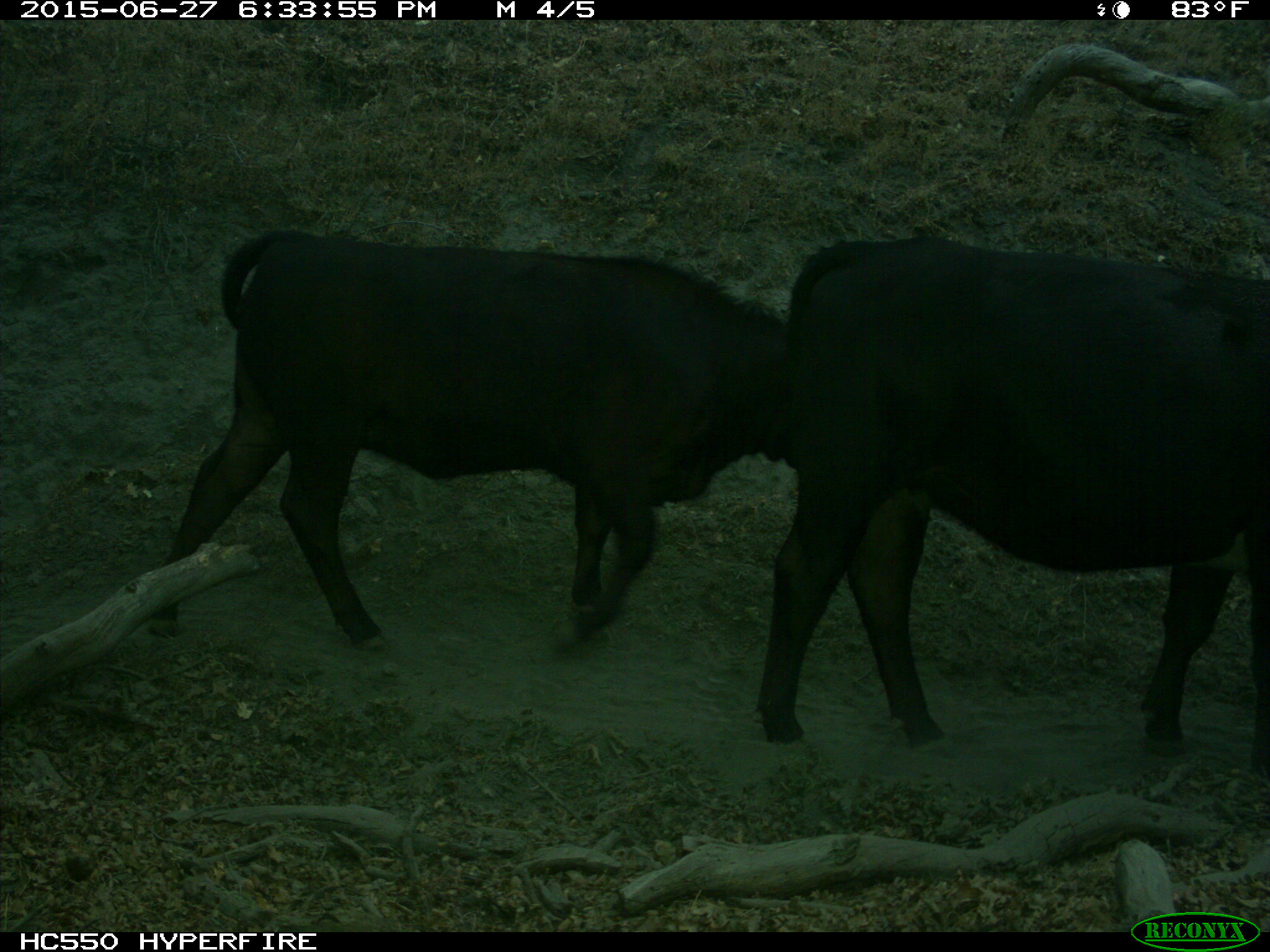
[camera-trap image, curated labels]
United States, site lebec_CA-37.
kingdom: Animalia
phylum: Chordata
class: Mammalia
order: Artiodactyla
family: Bovidae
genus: Bos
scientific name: Bos taurus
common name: domestic cow